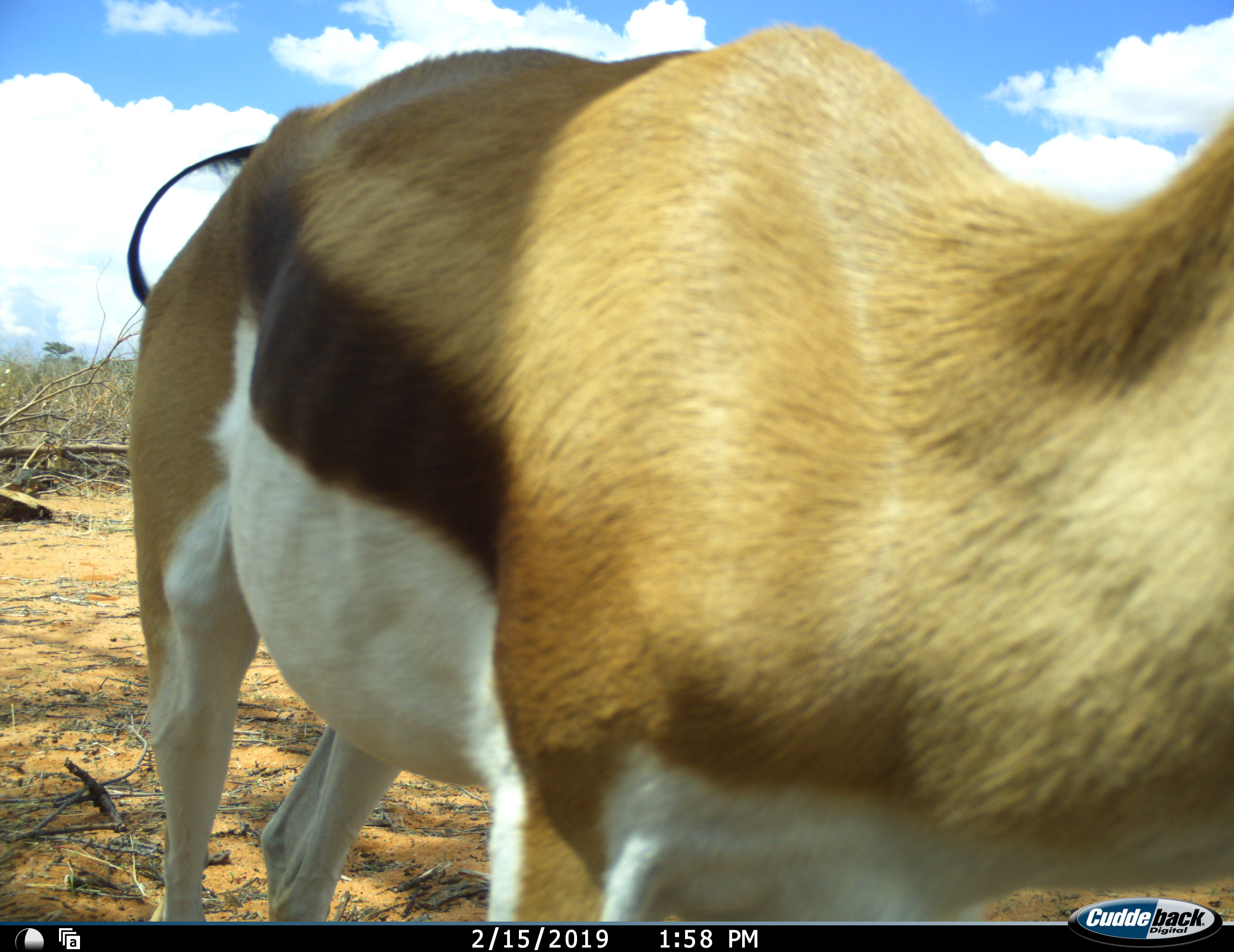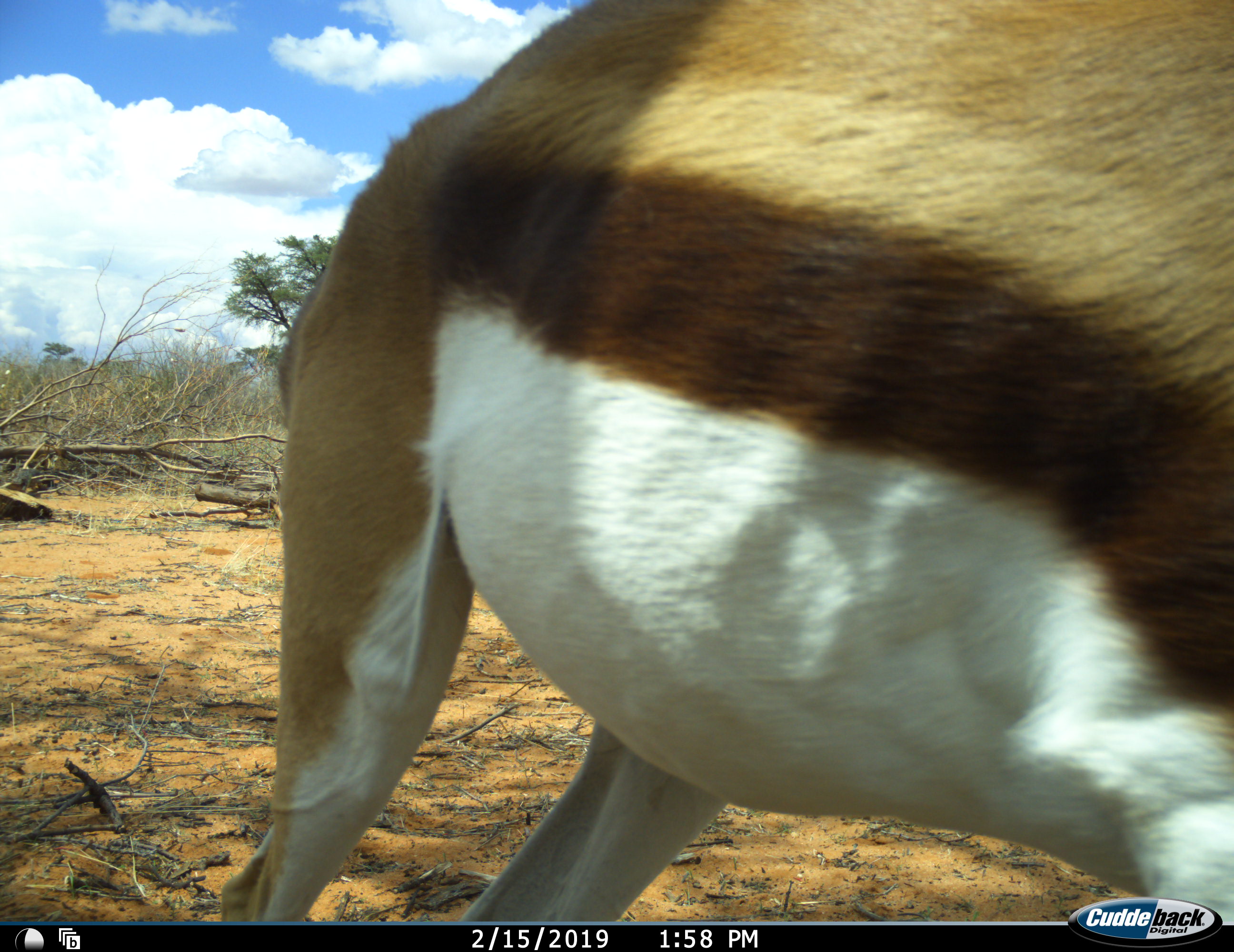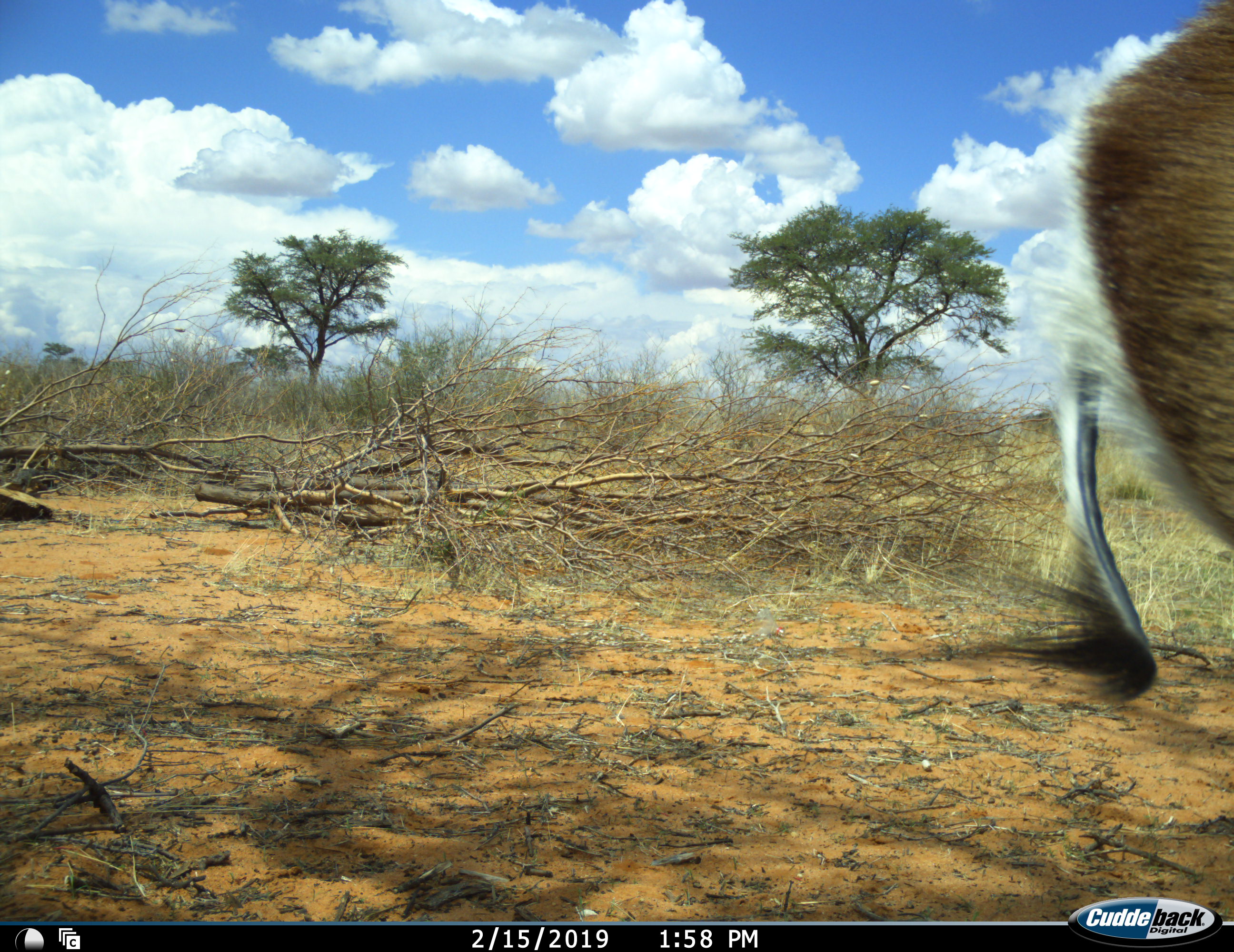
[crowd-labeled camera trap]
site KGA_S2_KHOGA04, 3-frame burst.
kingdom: Animalia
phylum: Chordata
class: Mammalia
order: Artiodactyla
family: Bovidae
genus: Antidorcas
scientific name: Antidorcas marsupialis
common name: springbok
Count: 1.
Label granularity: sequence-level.